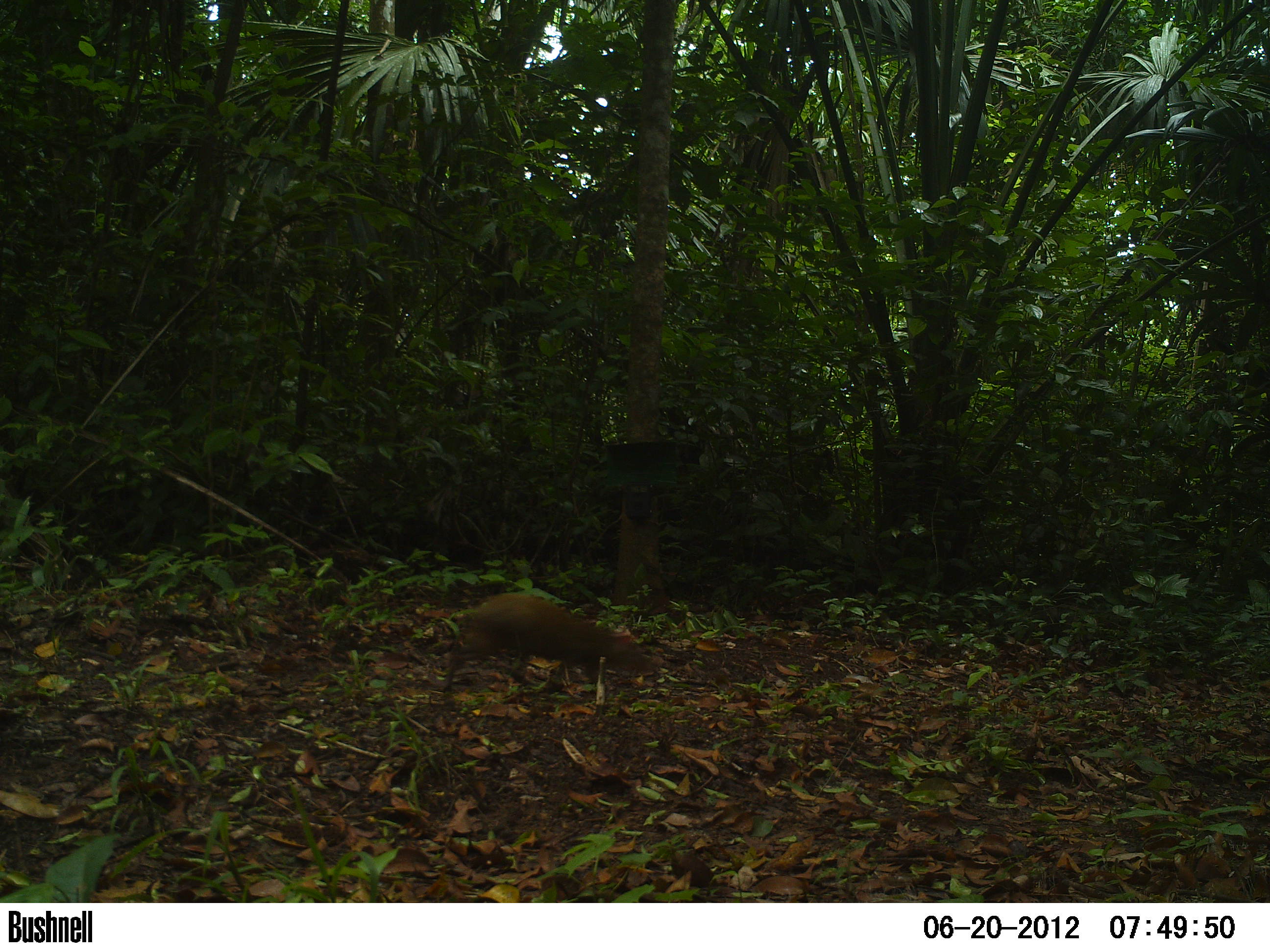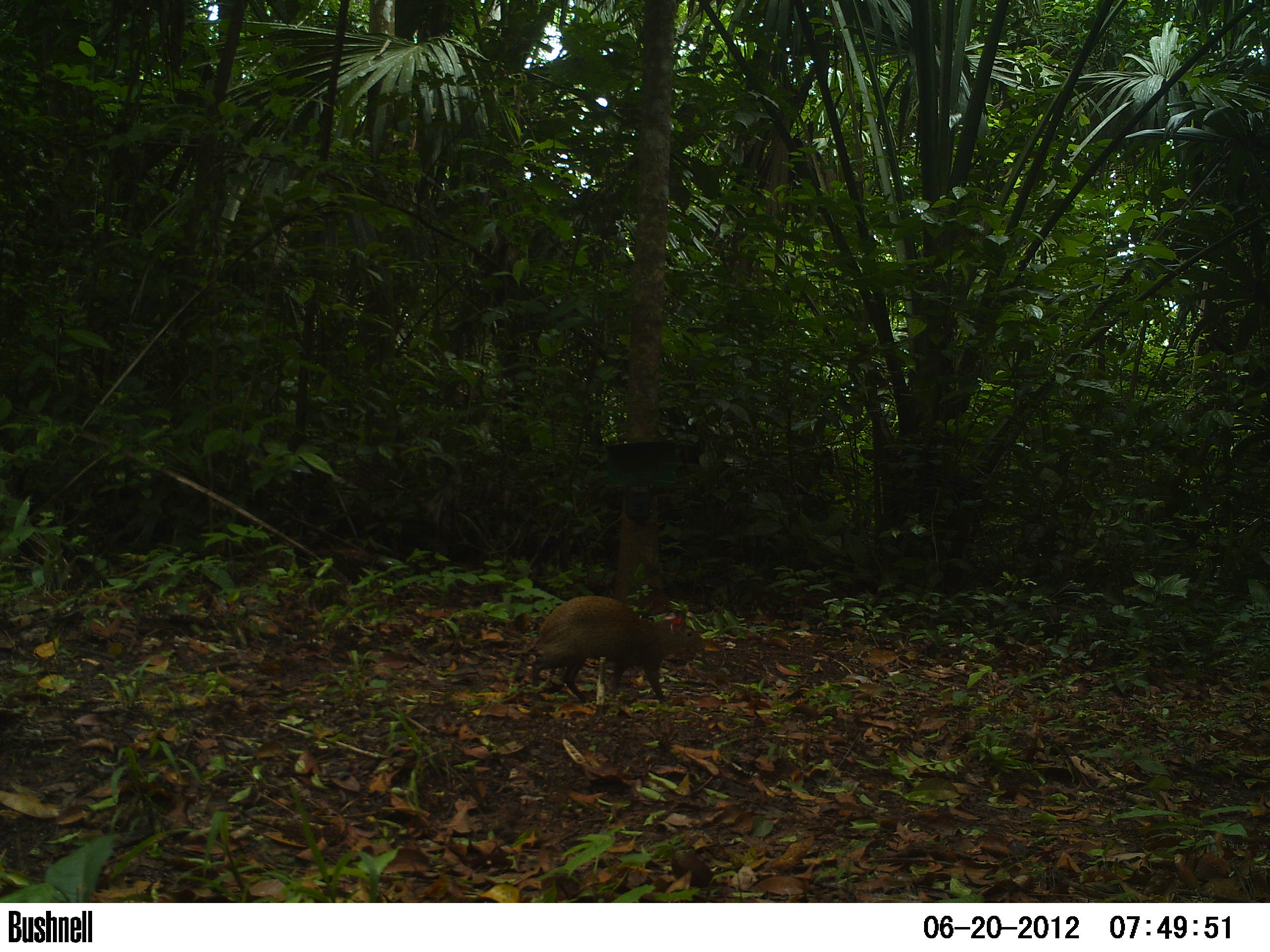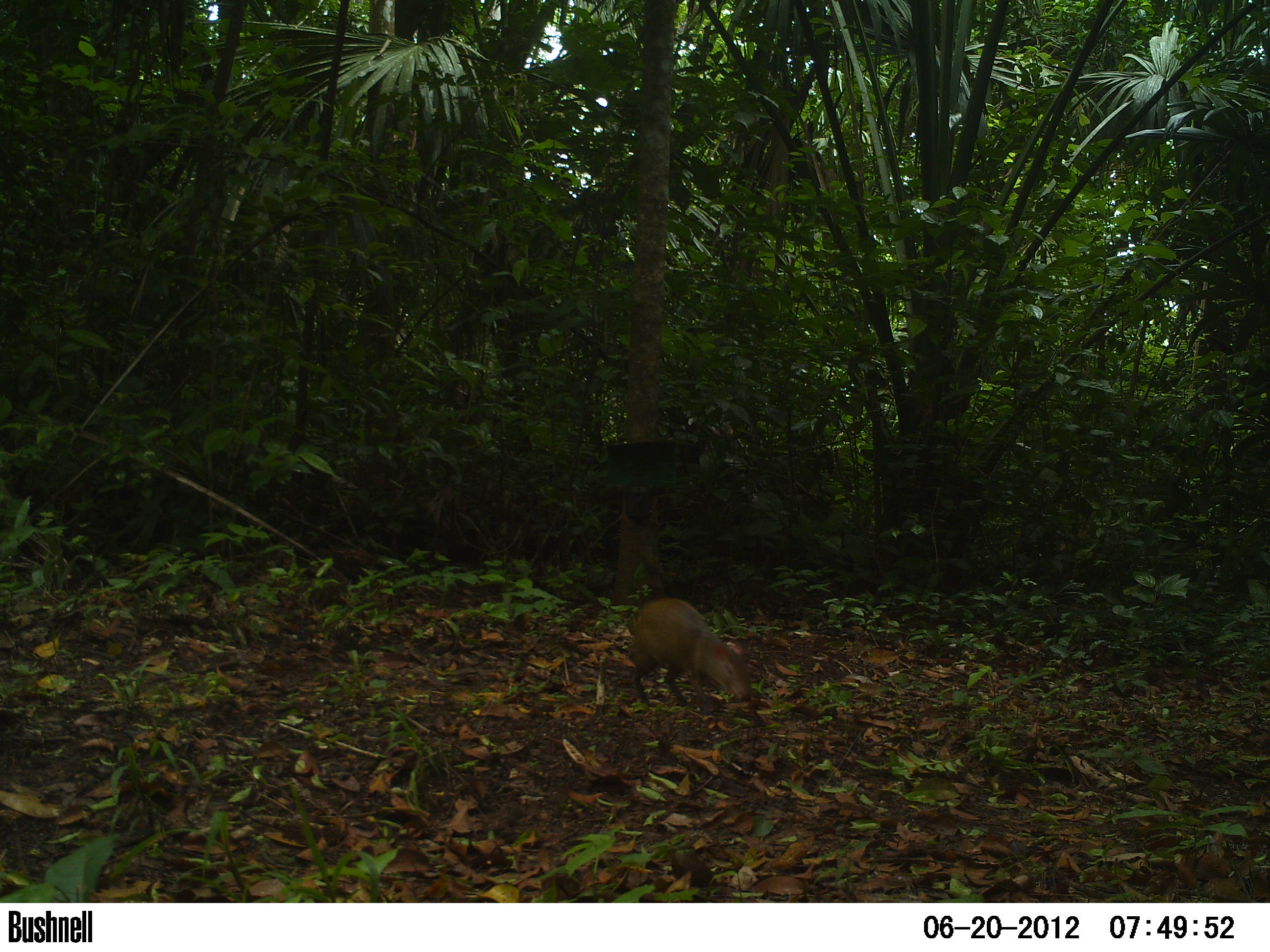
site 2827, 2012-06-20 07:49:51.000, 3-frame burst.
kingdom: Animalia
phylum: Chordata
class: Mammalia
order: Rodentia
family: Dasyproctidae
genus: Dasyprocta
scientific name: Dasyprocta punctata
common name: central american agouti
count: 1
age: adult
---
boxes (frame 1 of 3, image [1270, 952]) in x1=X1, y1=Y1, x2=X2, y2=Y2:
dasyprocta punctata: x1=440, y1=592, x2=654, y2=692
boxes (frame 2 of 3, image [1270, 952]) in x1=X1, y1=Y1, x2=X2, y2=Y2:
dasyprocta punctata: x1=530, y1=595, x2=706, y2=702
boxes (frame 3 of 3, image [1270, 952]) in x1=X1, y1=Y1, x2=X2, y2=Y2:
dasyprocta punctata: x1=625, y1=596, x2=754, y2=705